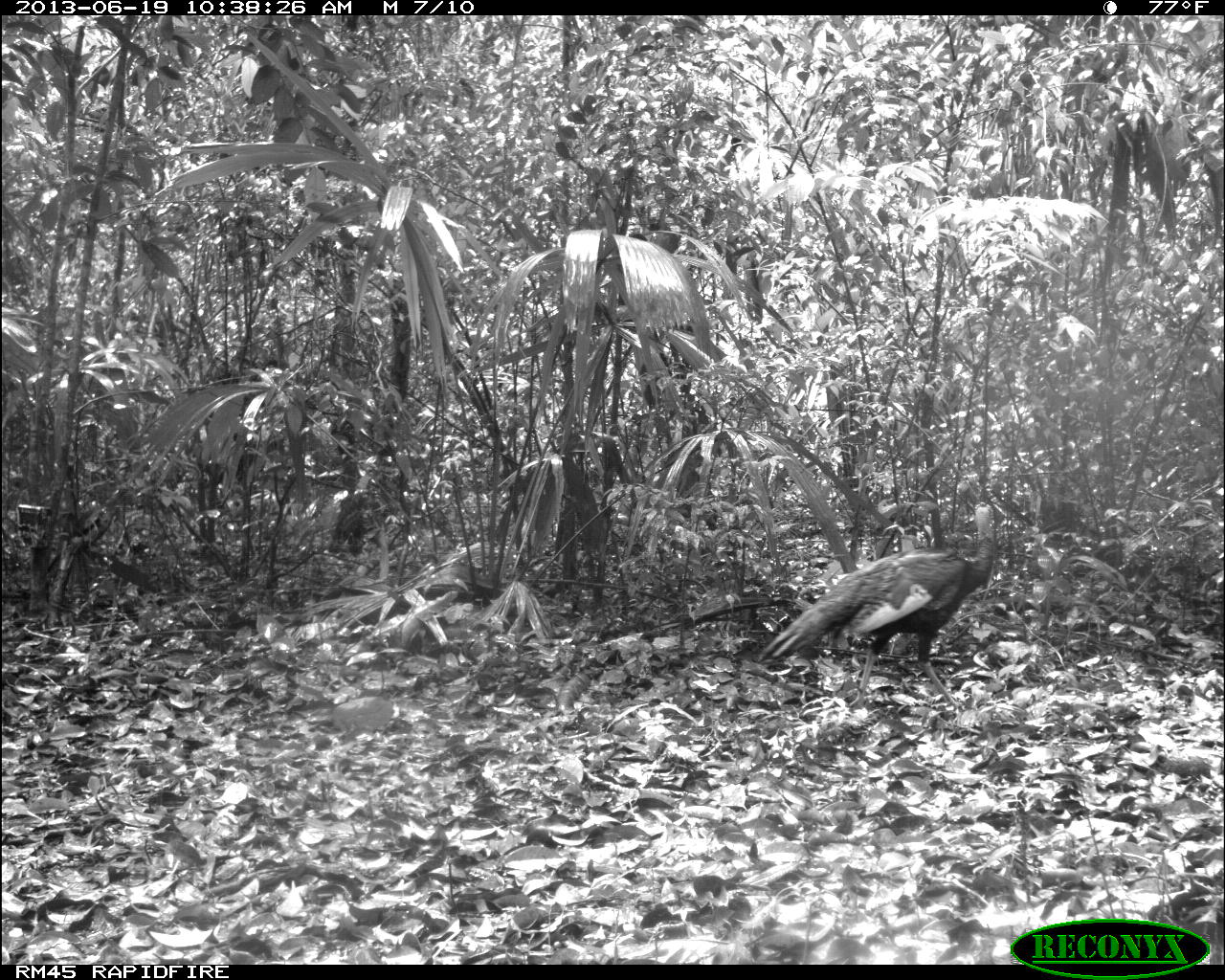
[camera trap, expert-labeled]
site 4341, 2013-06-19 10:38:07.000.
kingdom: Animalia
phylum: Chordata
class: Aves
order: Galliformes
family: Phasianidae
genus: Meleagris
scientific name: Meleagris ocellata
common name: ocellated turkey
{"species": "Meleagris ocellata (ocellated turkey)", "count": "2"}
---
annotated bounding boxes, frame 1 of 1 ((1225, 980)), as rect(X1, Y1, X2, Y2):
meleagris ocellata: rect(759, 501, 999, 704)